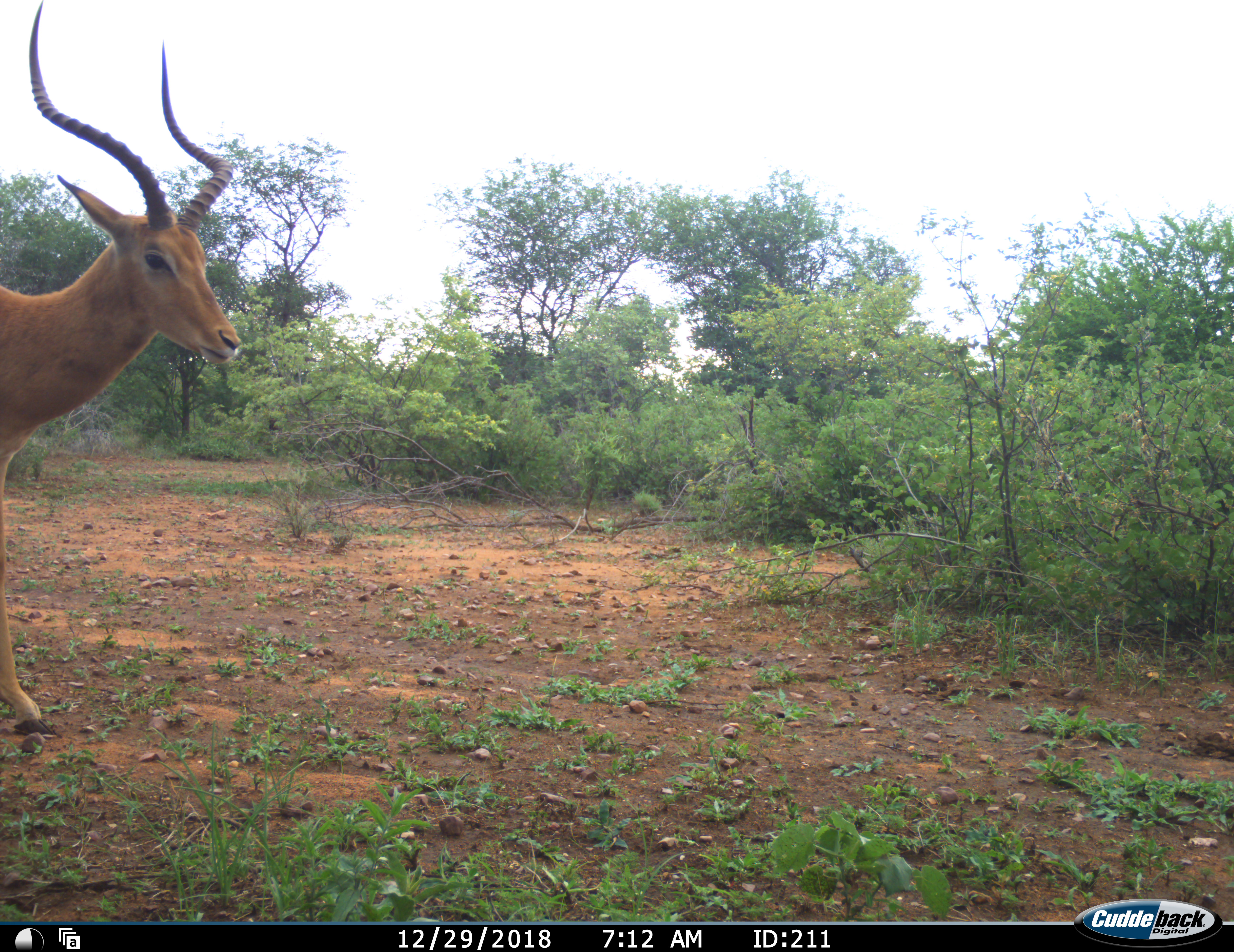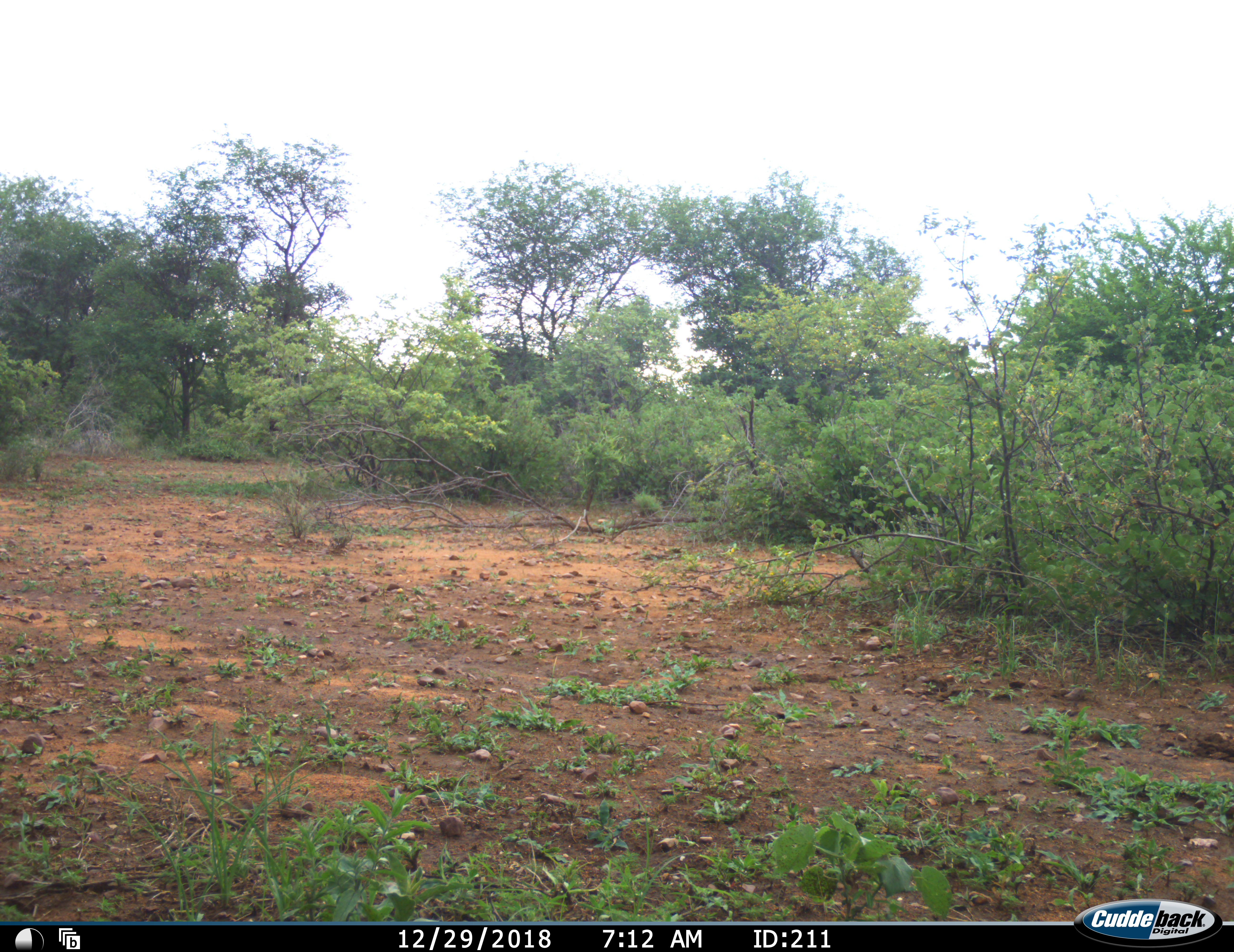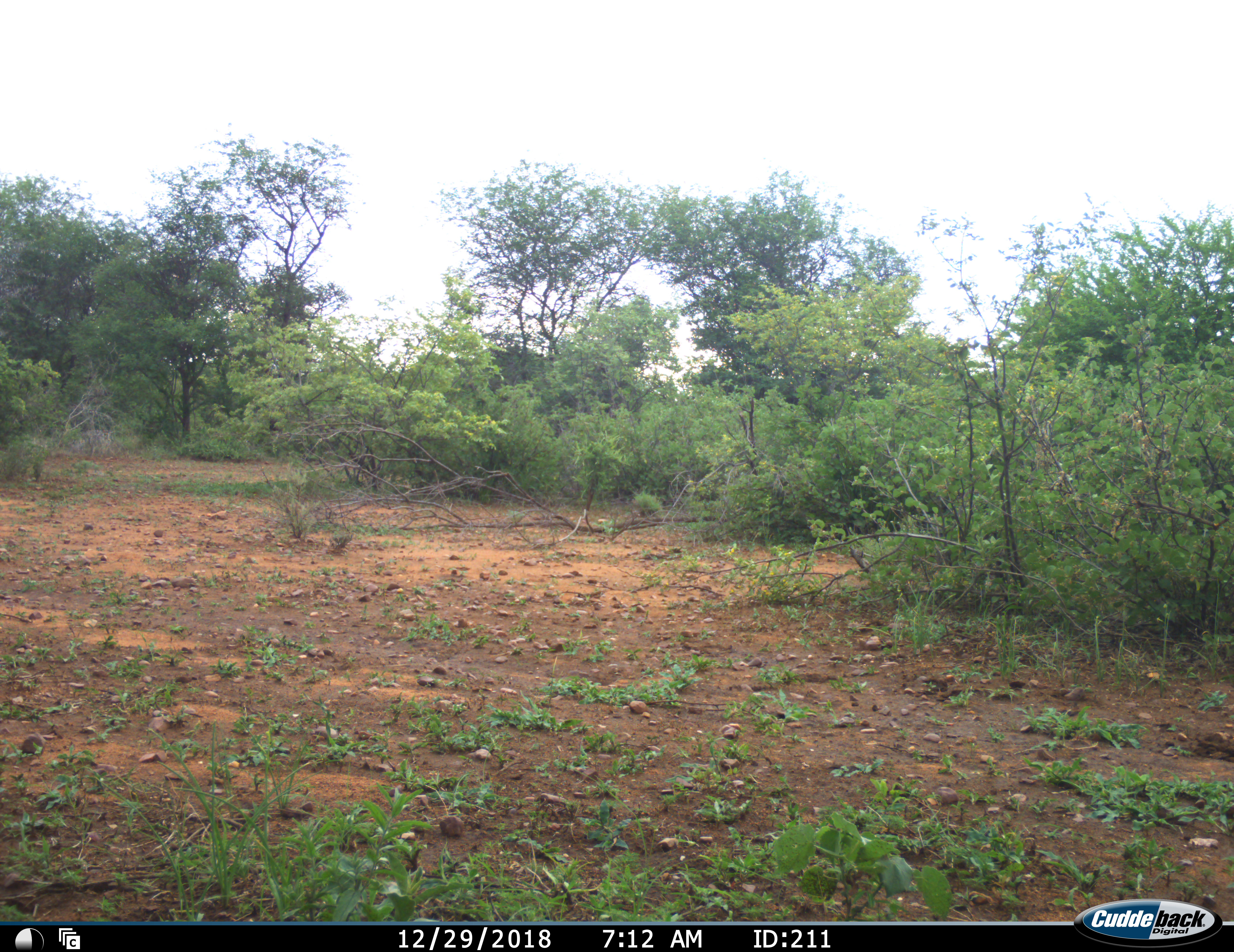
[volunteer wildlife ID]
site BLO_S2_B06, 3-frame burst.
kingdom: Animalia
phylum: Chordata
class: Mammalia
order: Artiodactyla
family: Bovidae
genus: Aepyceros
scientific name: Aepyceros melampus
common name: impala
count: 1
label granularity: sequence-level